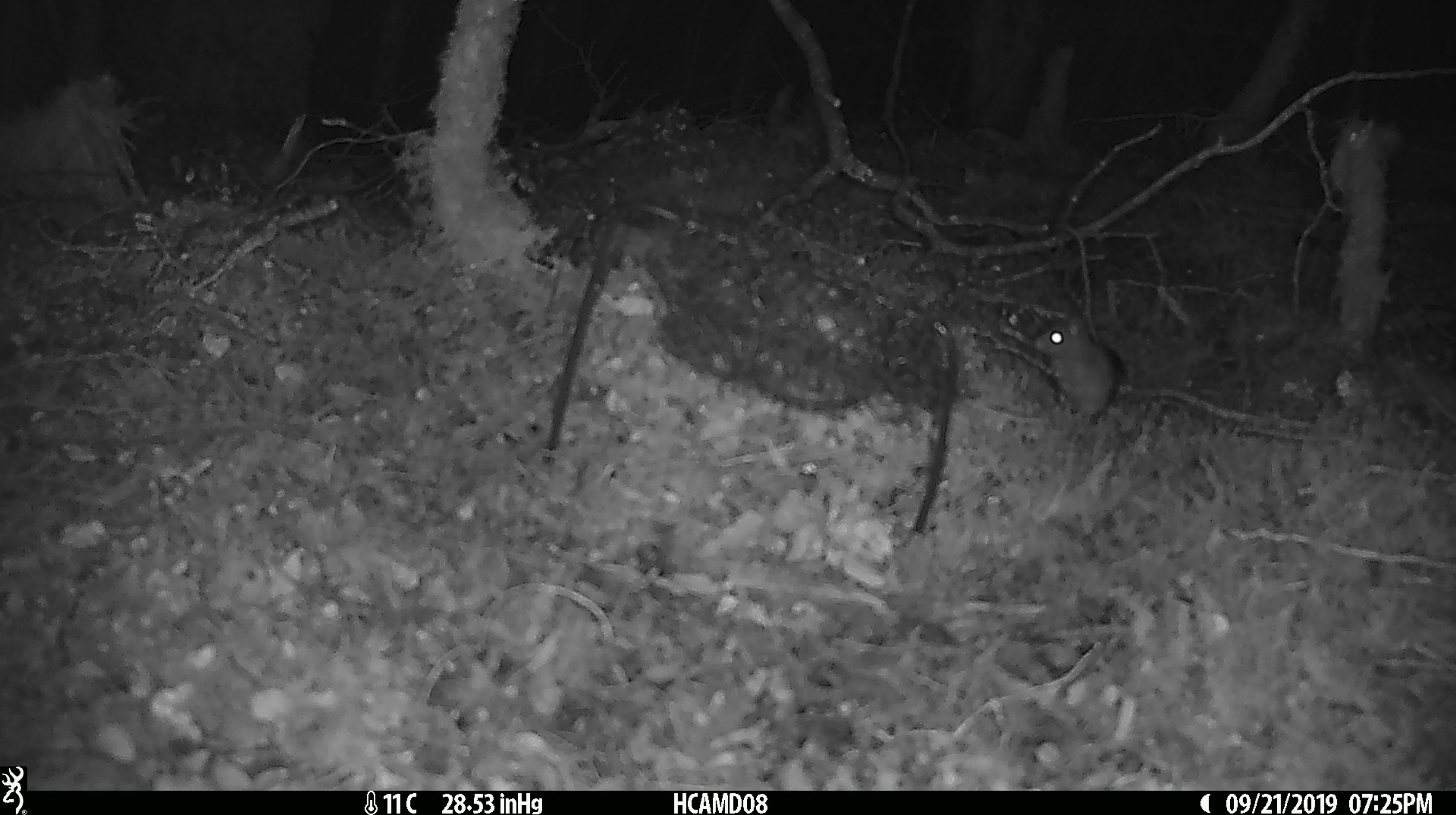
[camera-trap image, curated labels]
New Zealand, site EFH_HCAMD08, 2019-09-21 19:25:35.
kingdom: Animalia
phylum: Chordata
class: Mammalia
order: Rodentia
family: Muridae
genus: Mus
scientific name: Mus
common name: mouse